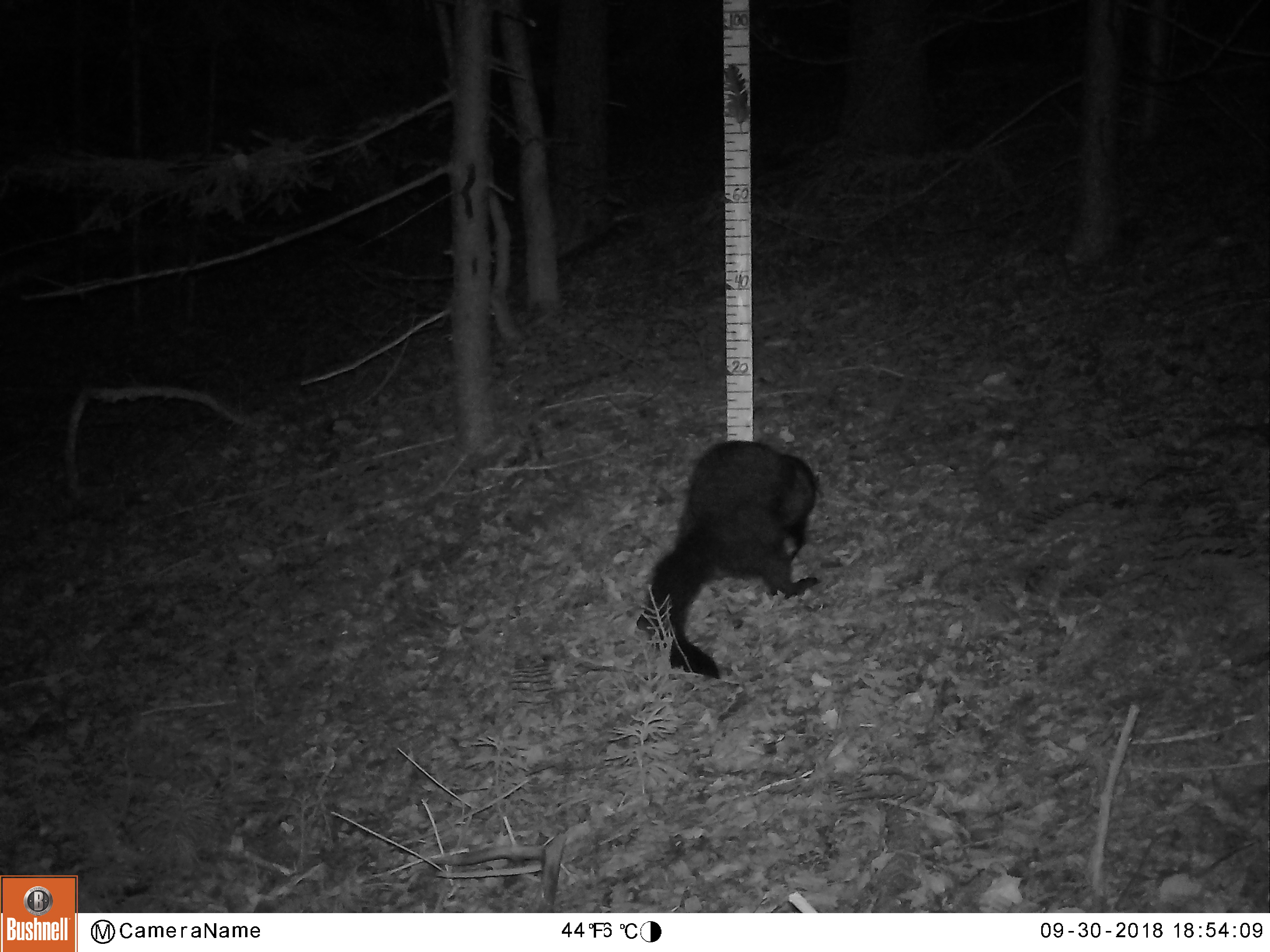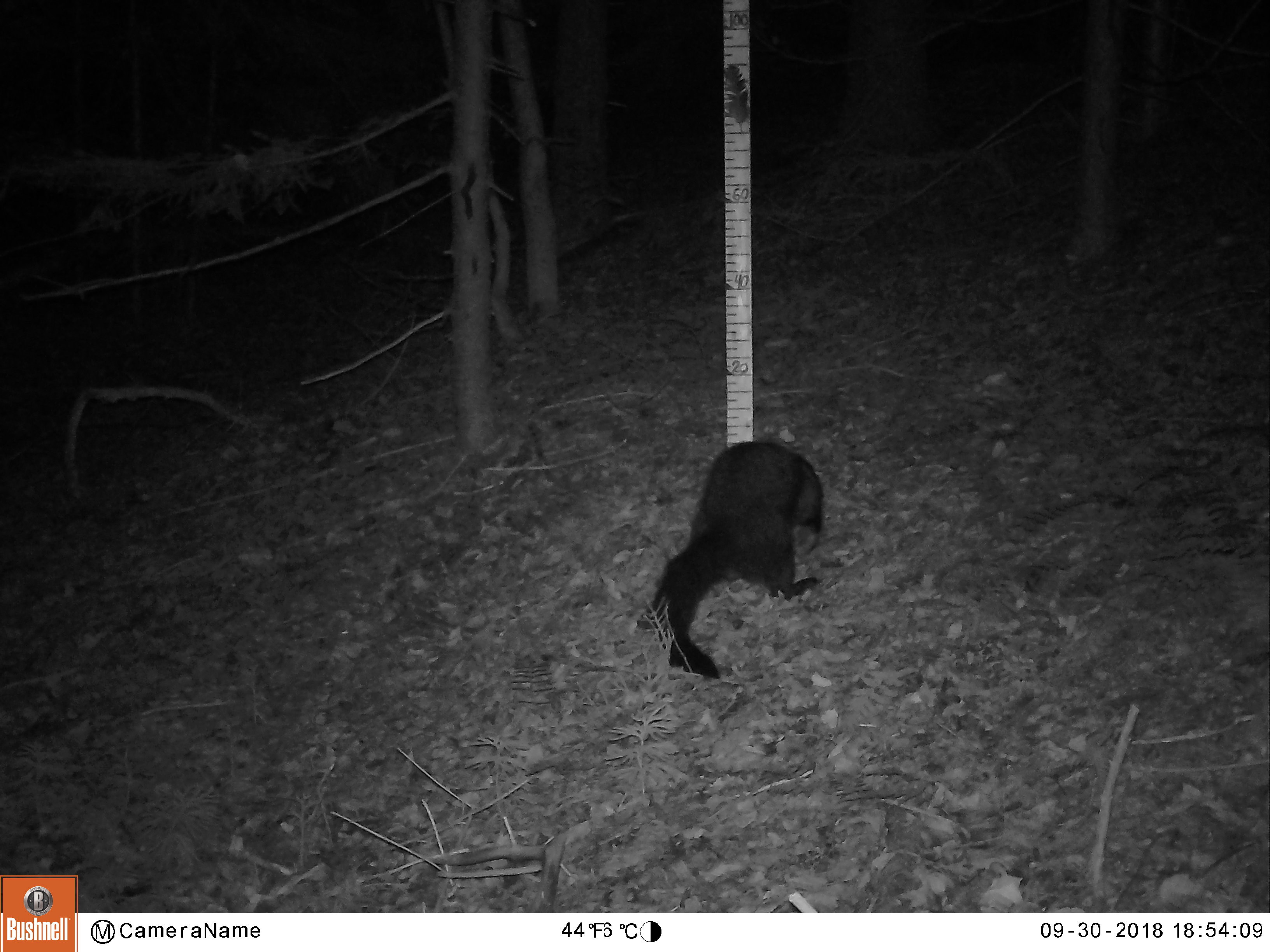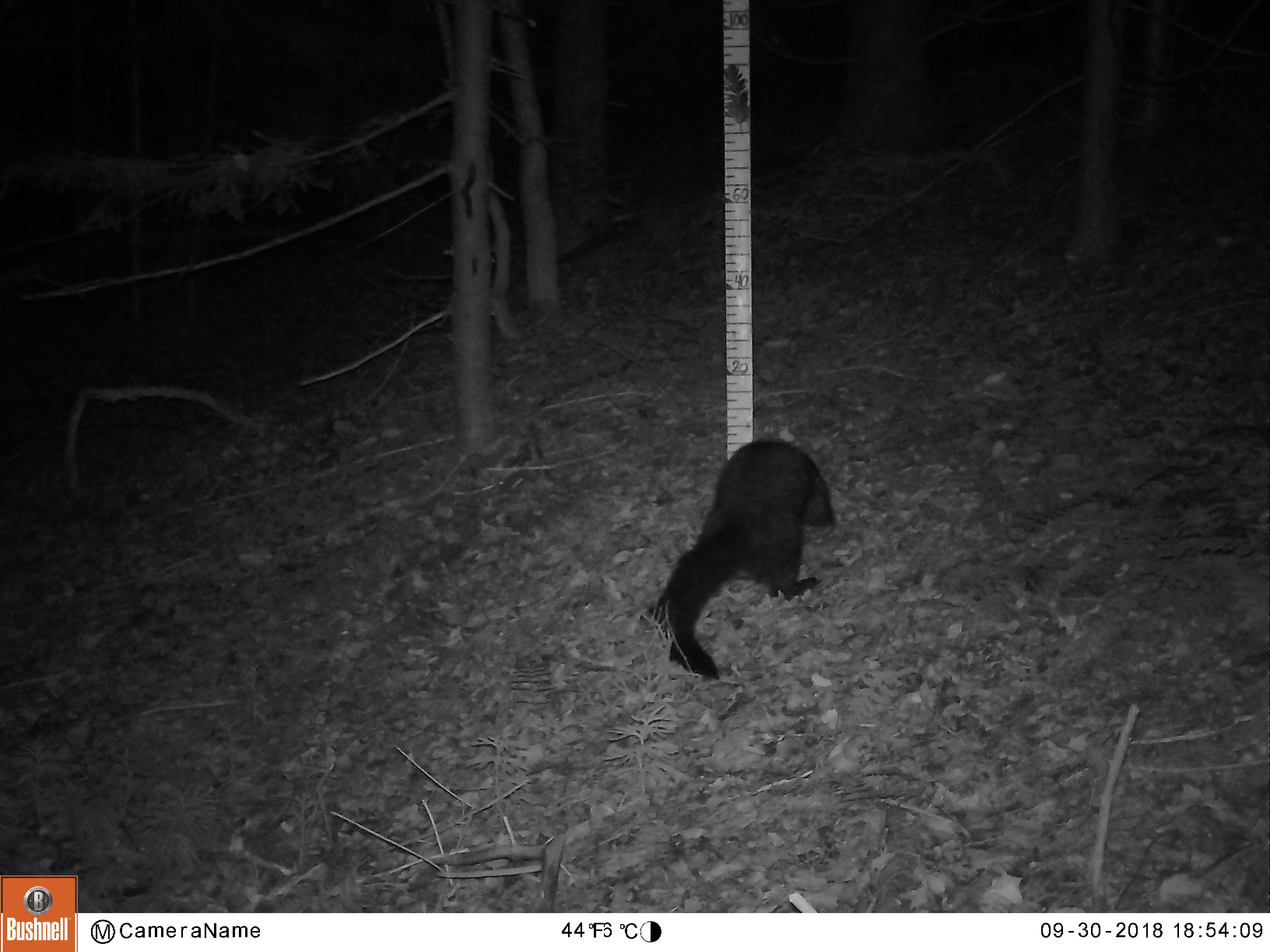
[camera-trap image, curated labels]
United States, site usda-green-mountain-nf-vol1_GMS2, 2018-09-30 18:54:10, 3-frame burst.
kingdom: Animalia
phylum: Chordata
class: Mammalia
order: Carnivora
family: Mustelidae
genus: Pekania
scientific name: Pekania pennanti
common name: fisher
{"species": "fisher (Pekania pennanti)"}